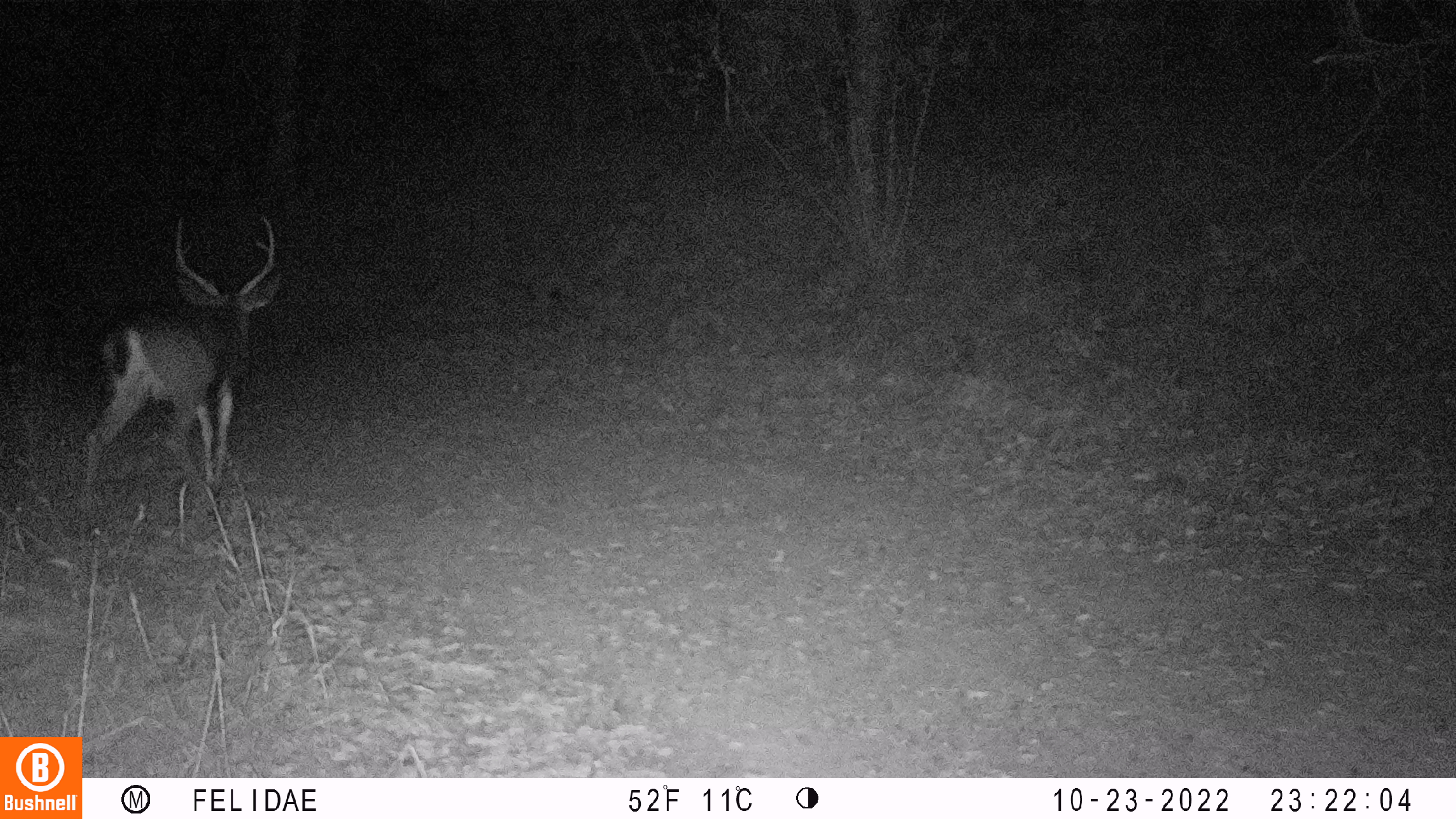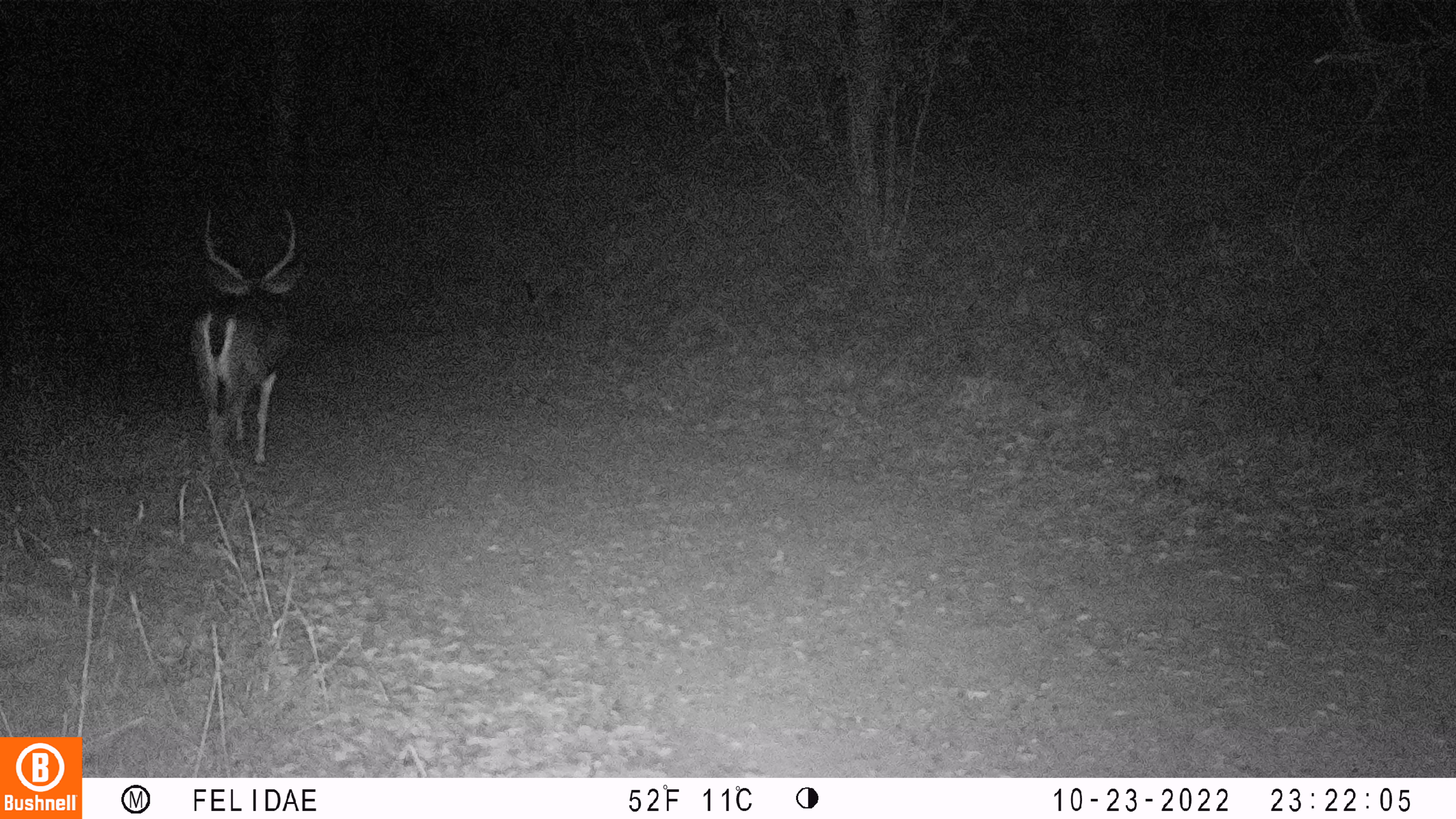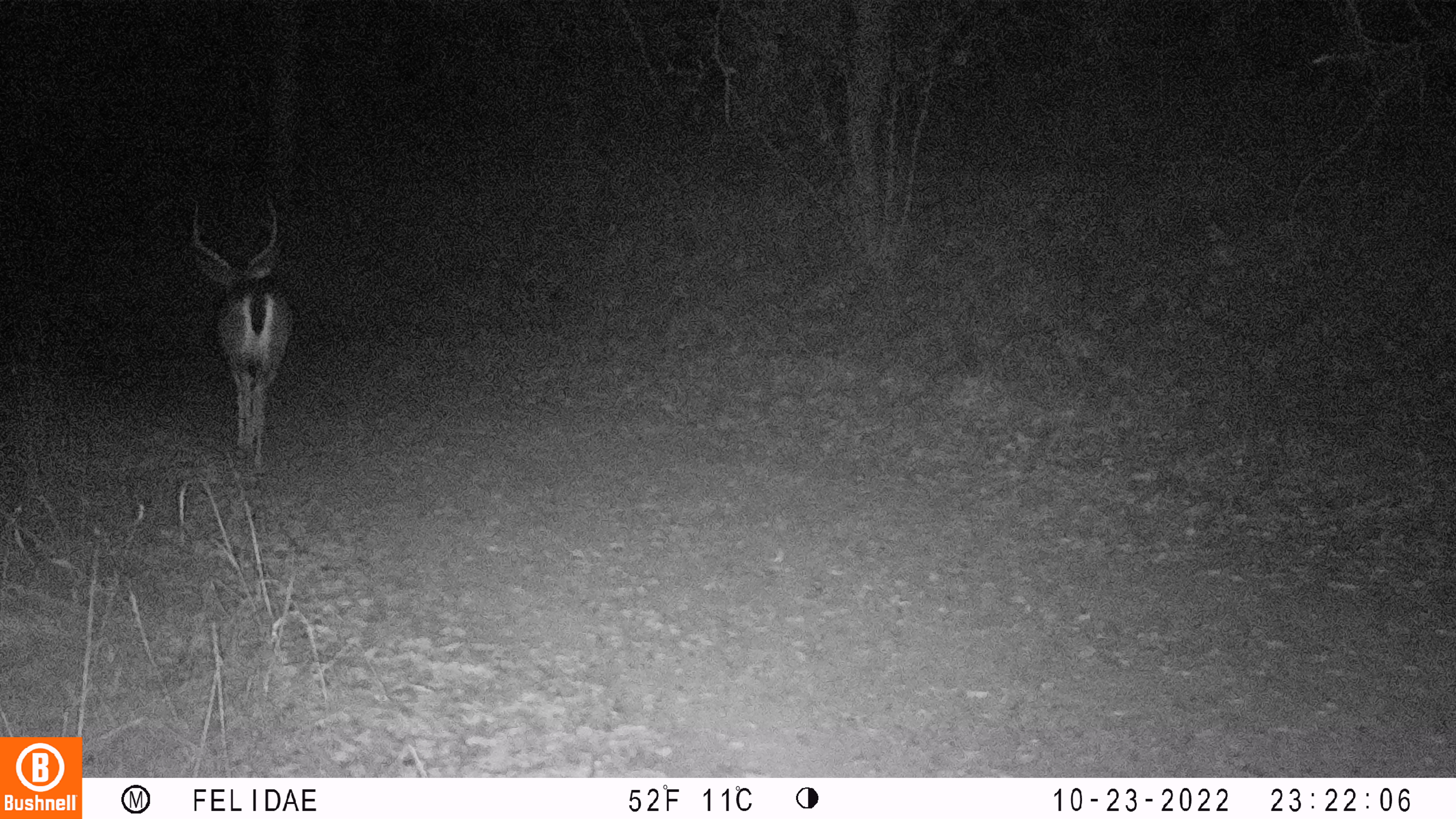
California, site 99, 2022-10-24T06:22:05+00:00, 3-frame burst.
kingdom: Animalia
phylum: Chordata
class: Mammalia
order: Artiodactyla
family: Cervidae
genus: Odocoileus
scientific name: Odocoileus hemionus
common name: mule deer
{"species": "mule deer (Odocoileus hemionus)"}